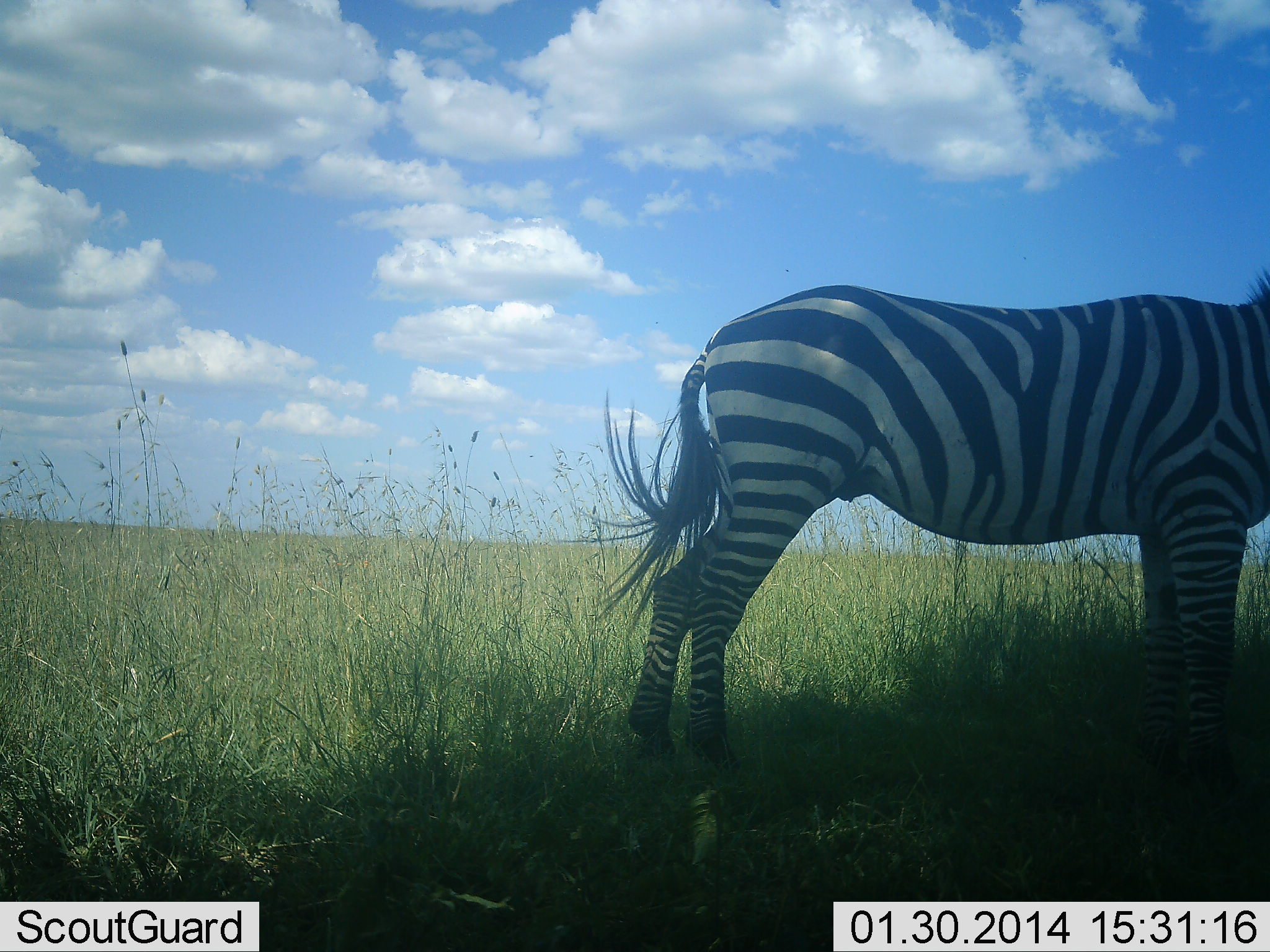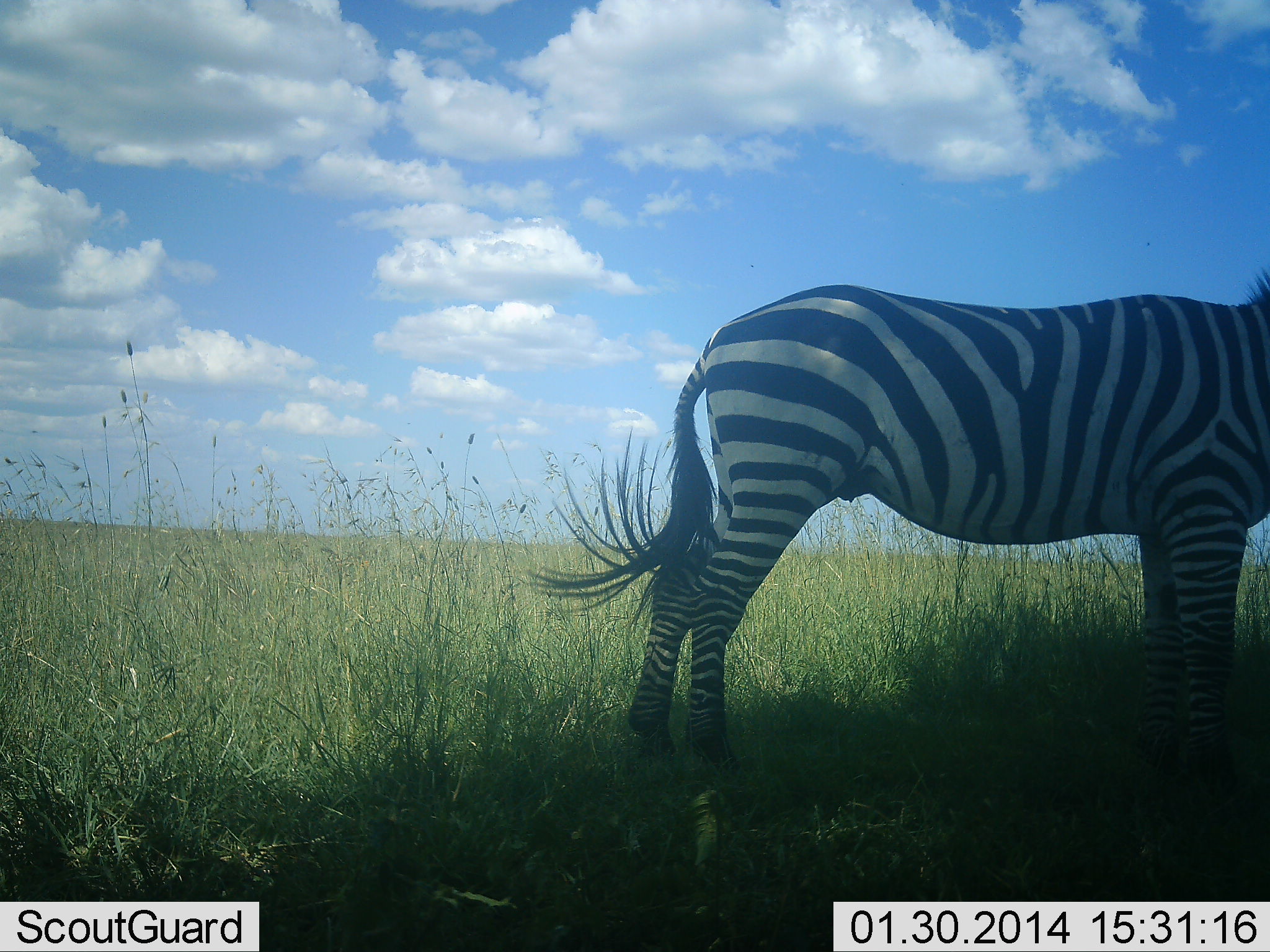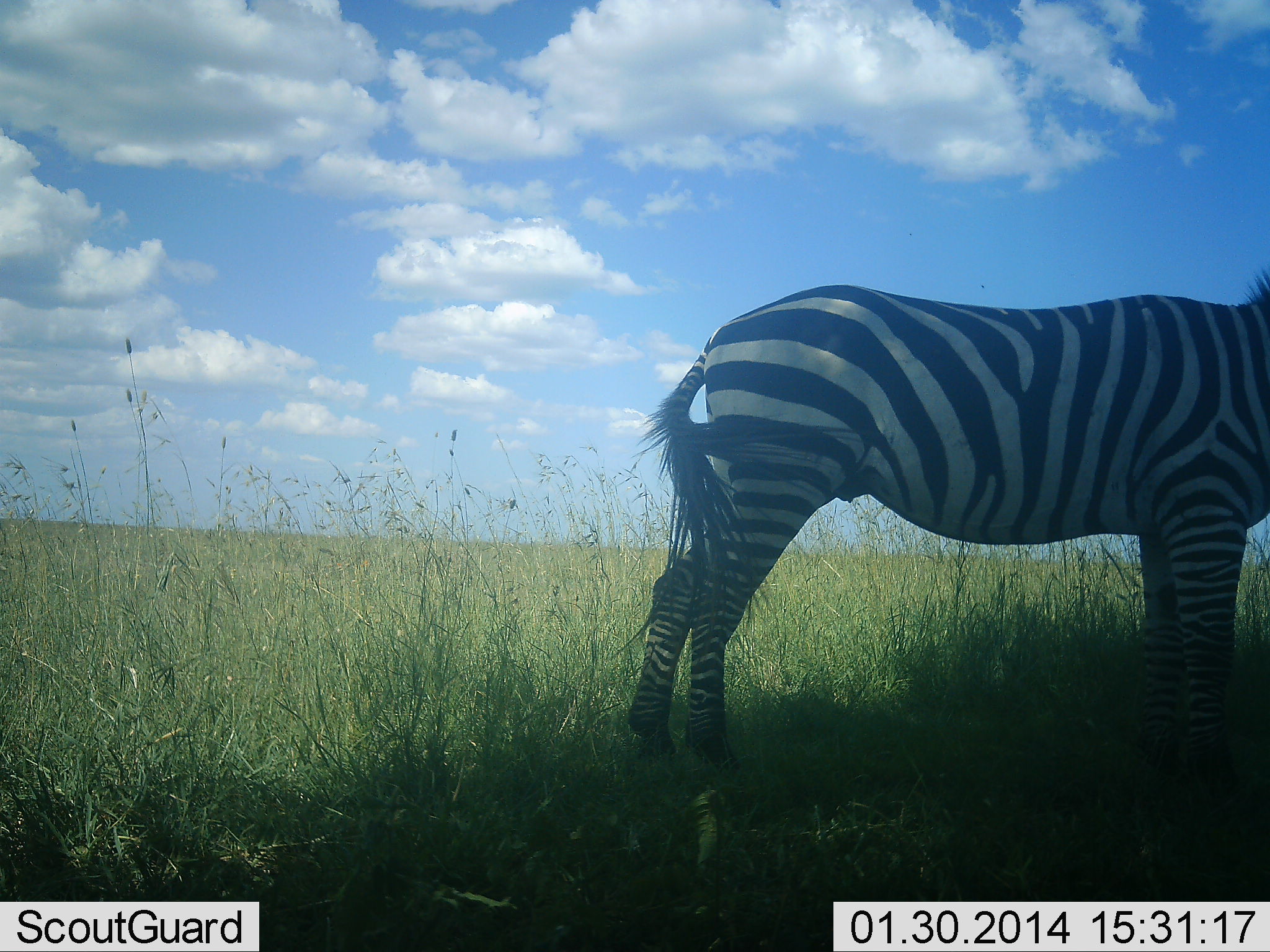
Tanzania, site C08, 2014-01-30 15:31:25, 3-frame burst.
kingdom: Animalia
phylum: Chordata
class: Mammalia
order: Perissodactyla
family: Equidae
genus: Equus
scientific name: Equus quagga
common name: plains zebra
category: zebra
Zebra (plains zebra) (Equus quagga), count 1. Behavior (volunteer vote fractions): standing 100%, resting 0%, moving 0%, interacting 0%. Young present (vote fraction): 0%. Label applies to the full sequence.